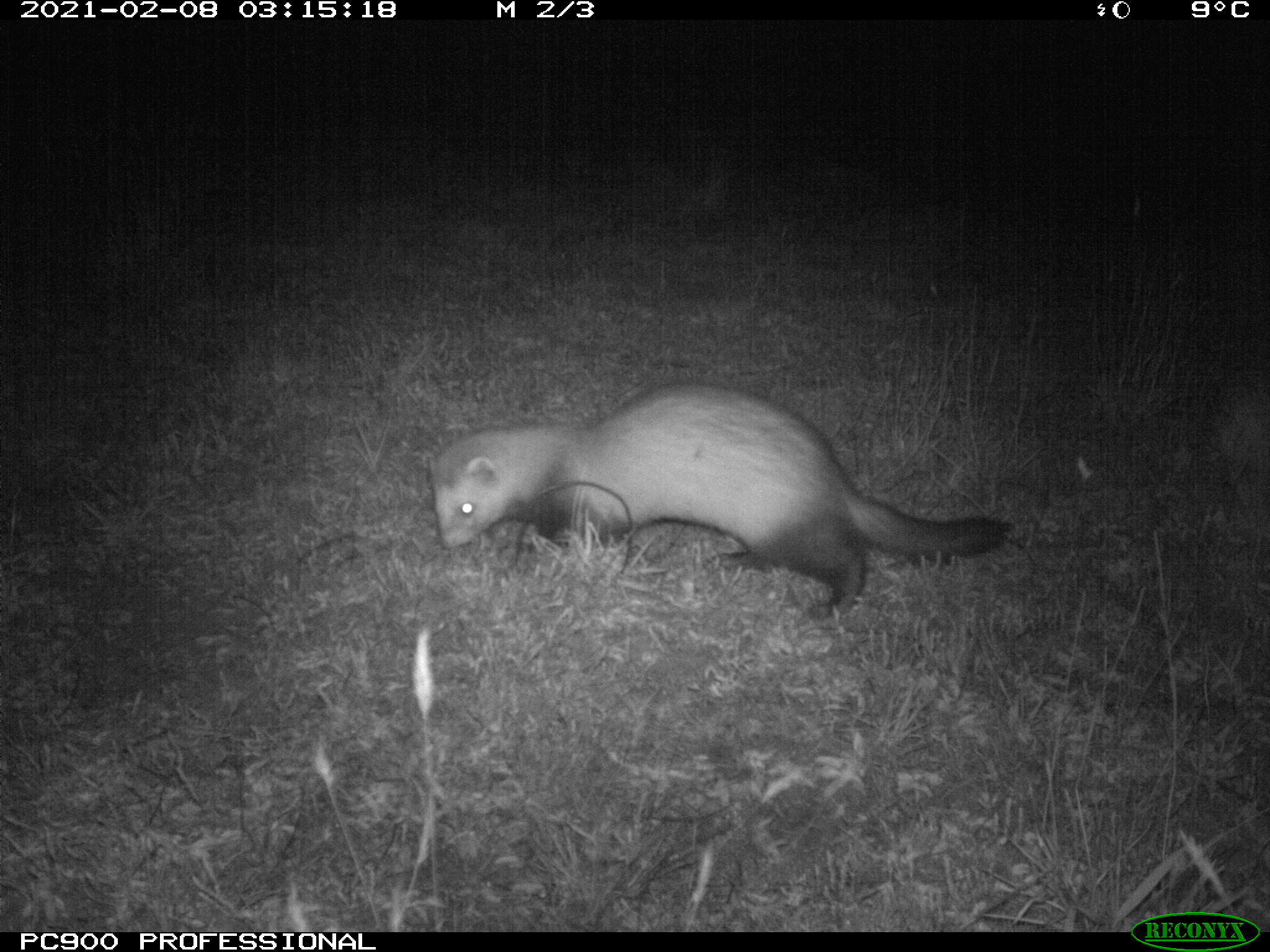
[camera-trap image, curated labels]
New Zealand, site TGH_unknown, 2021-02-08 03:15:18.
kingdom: Animalia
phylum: Chordata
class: Mammalia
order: Carnivora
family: Mustelidae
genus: Mustela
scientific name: Mustela furo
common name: ferret